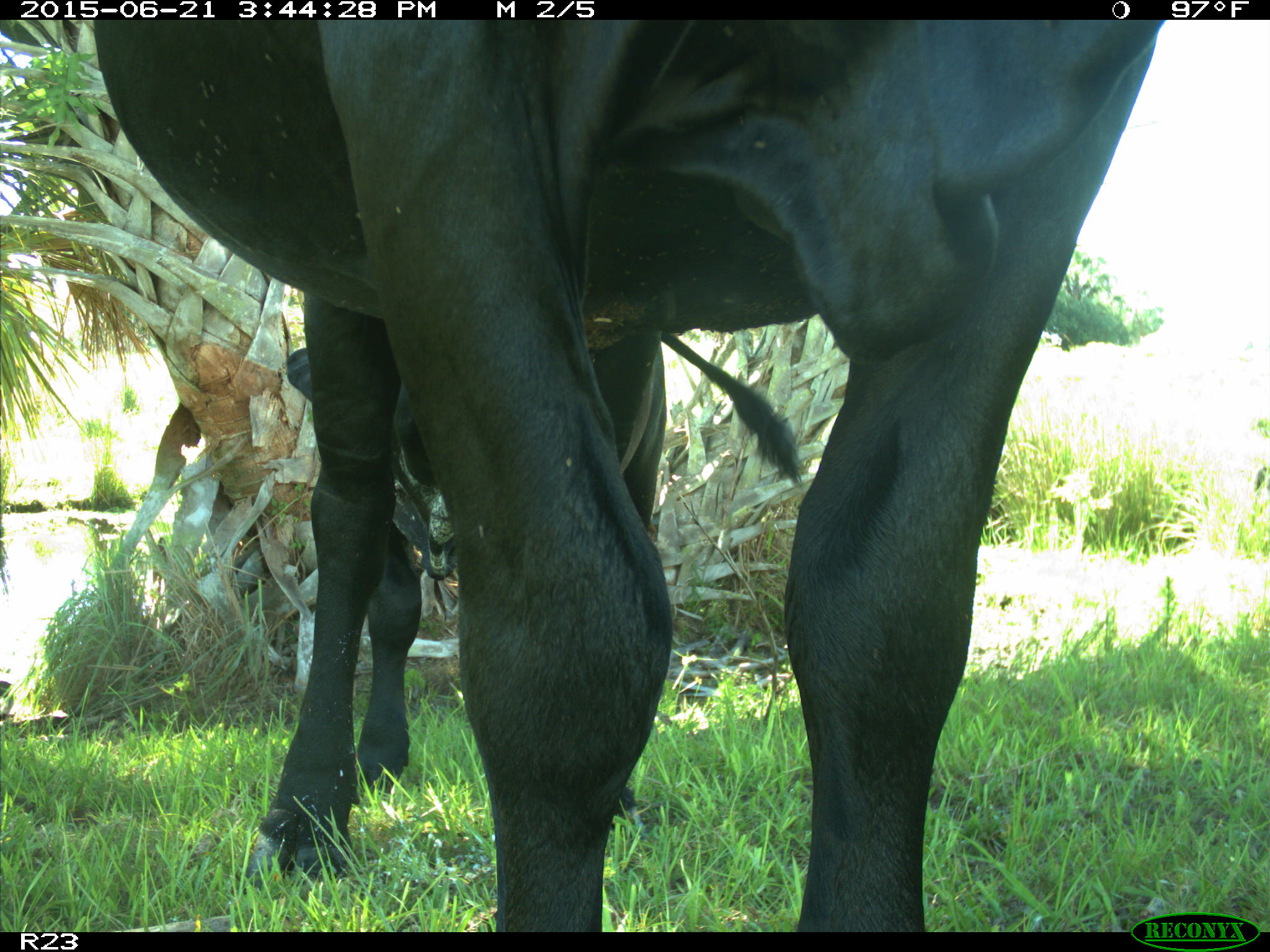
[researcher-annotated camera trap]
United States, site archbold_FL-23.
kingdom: Animalia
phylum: Chordata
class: Mammalia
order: Artiodactyla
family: Bovidae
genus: Bos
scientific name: Bos taurus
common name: domestic cow